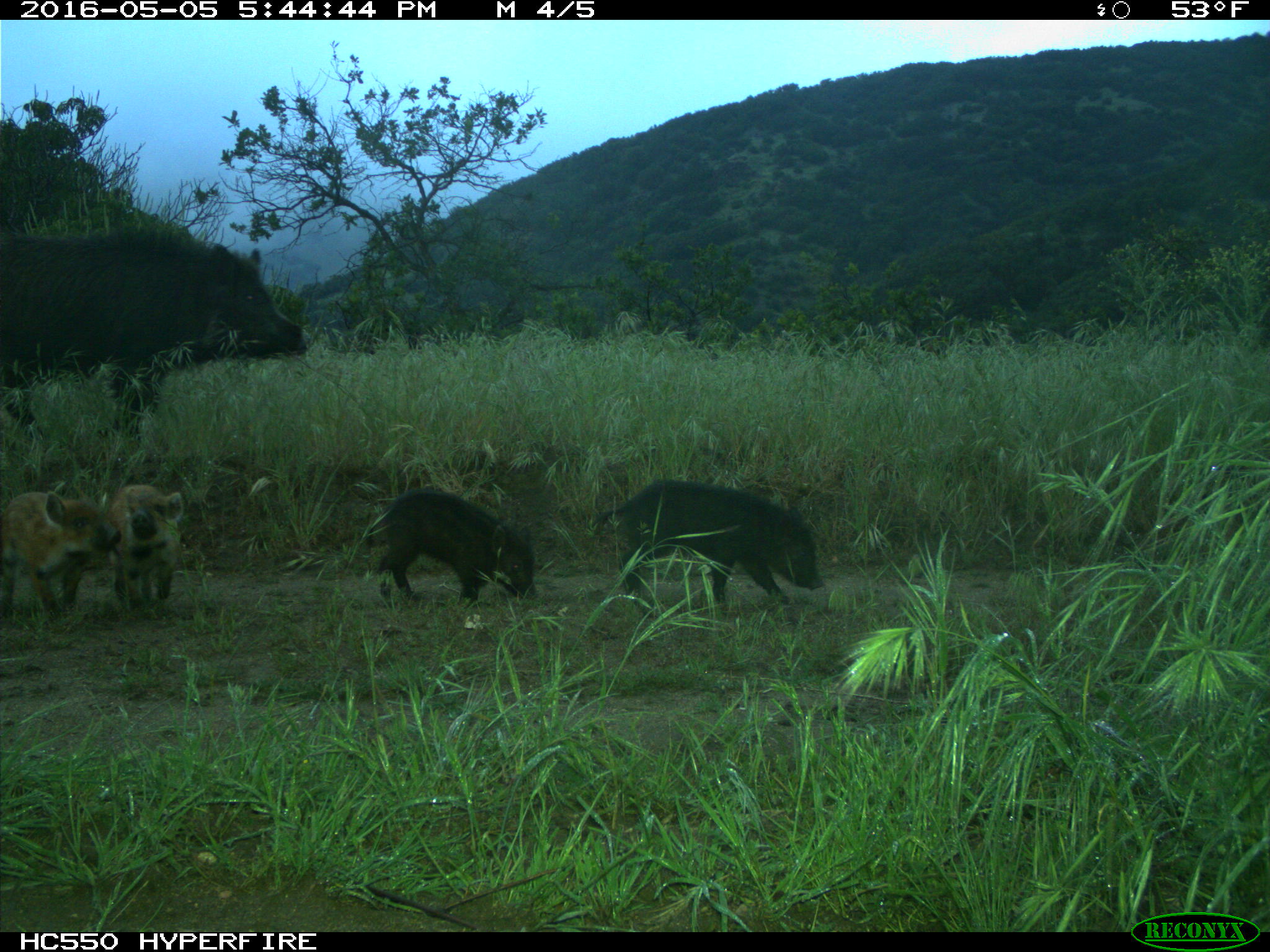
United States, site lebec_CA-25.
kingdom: Animalia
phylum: Chordata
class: Mammalia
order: Artiodactyla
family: Suidae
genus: Sus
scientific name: Sus scrofa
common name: wild boar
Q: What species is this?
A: Sus scrofa (wild boar).